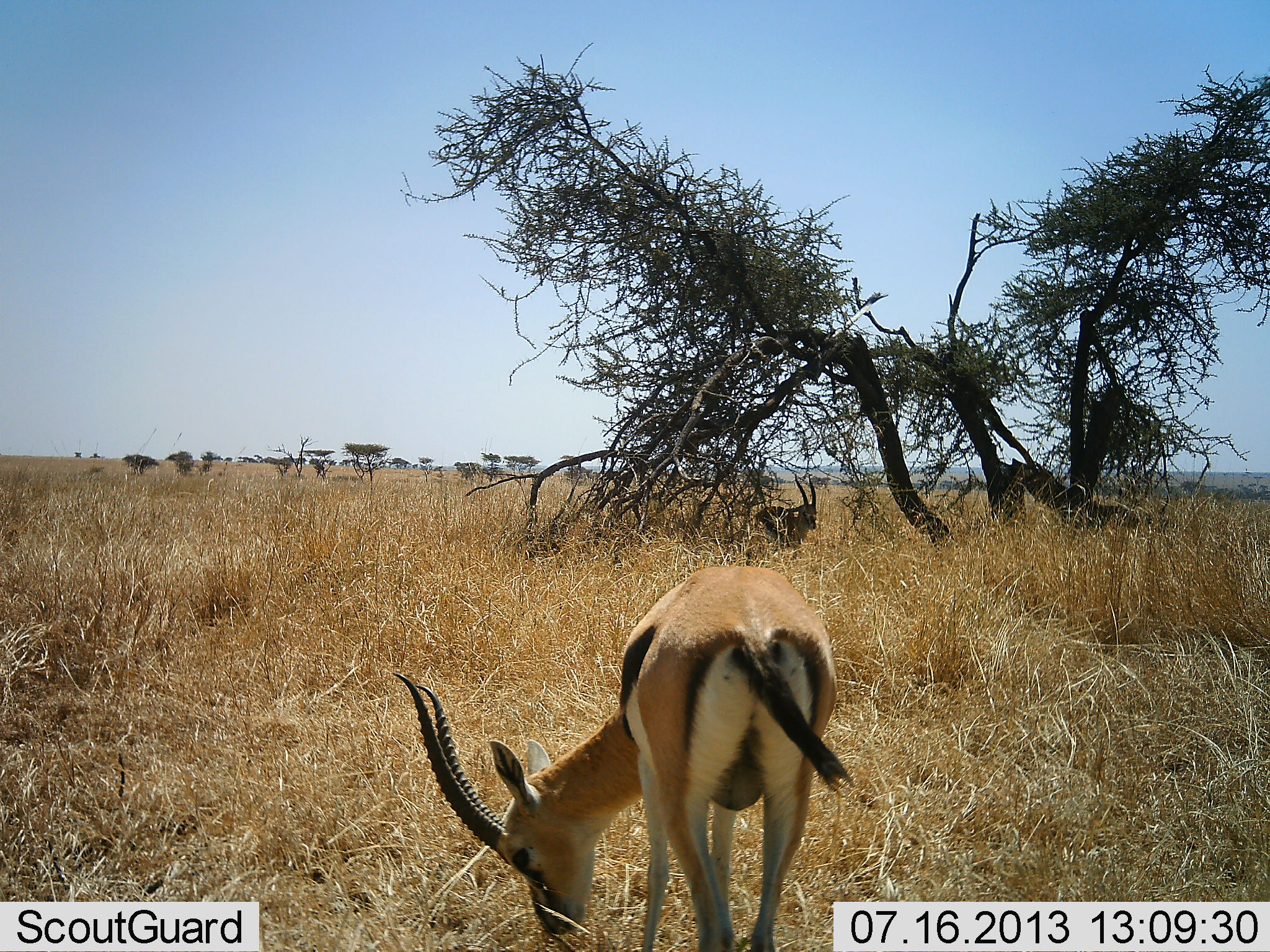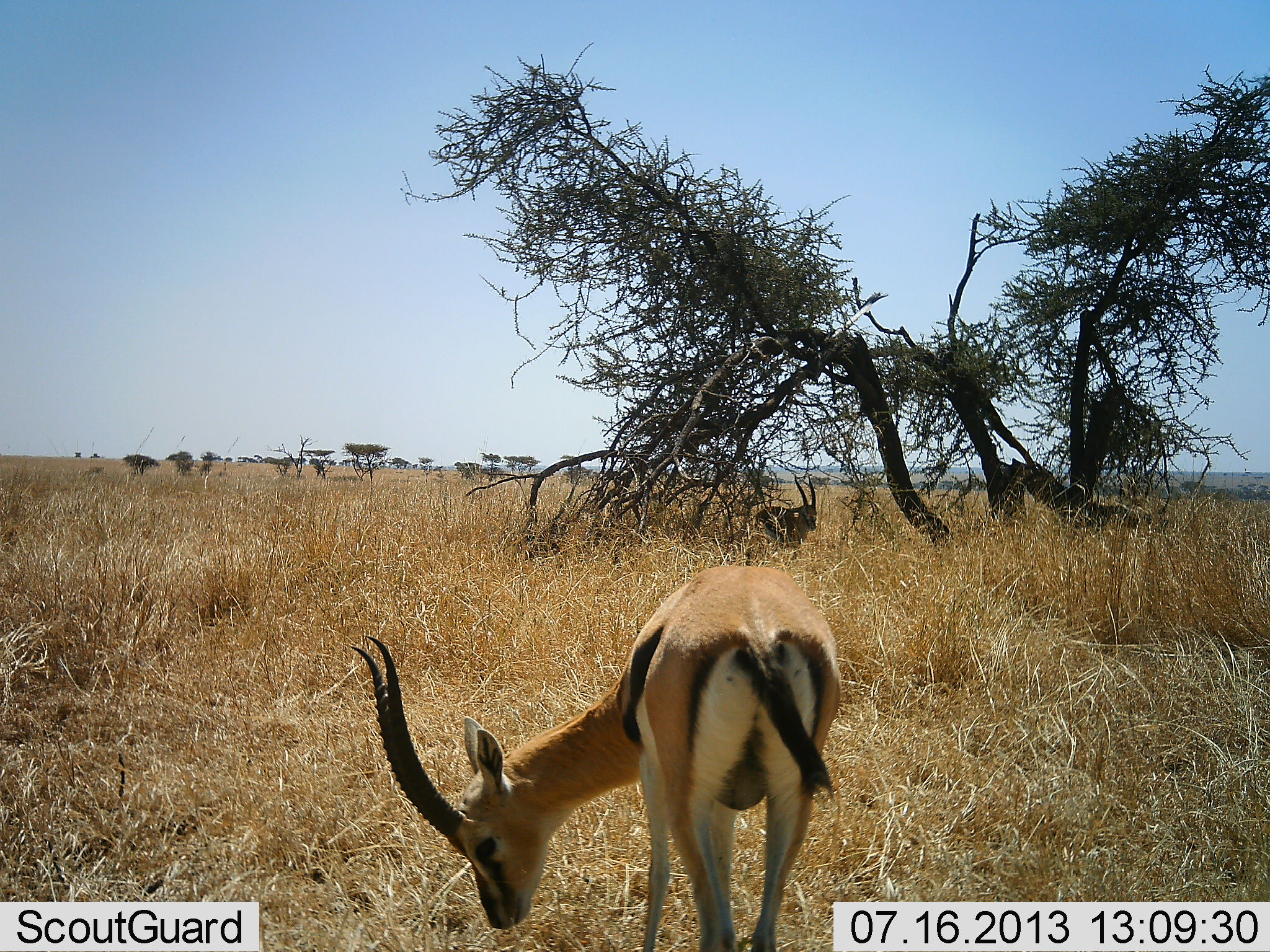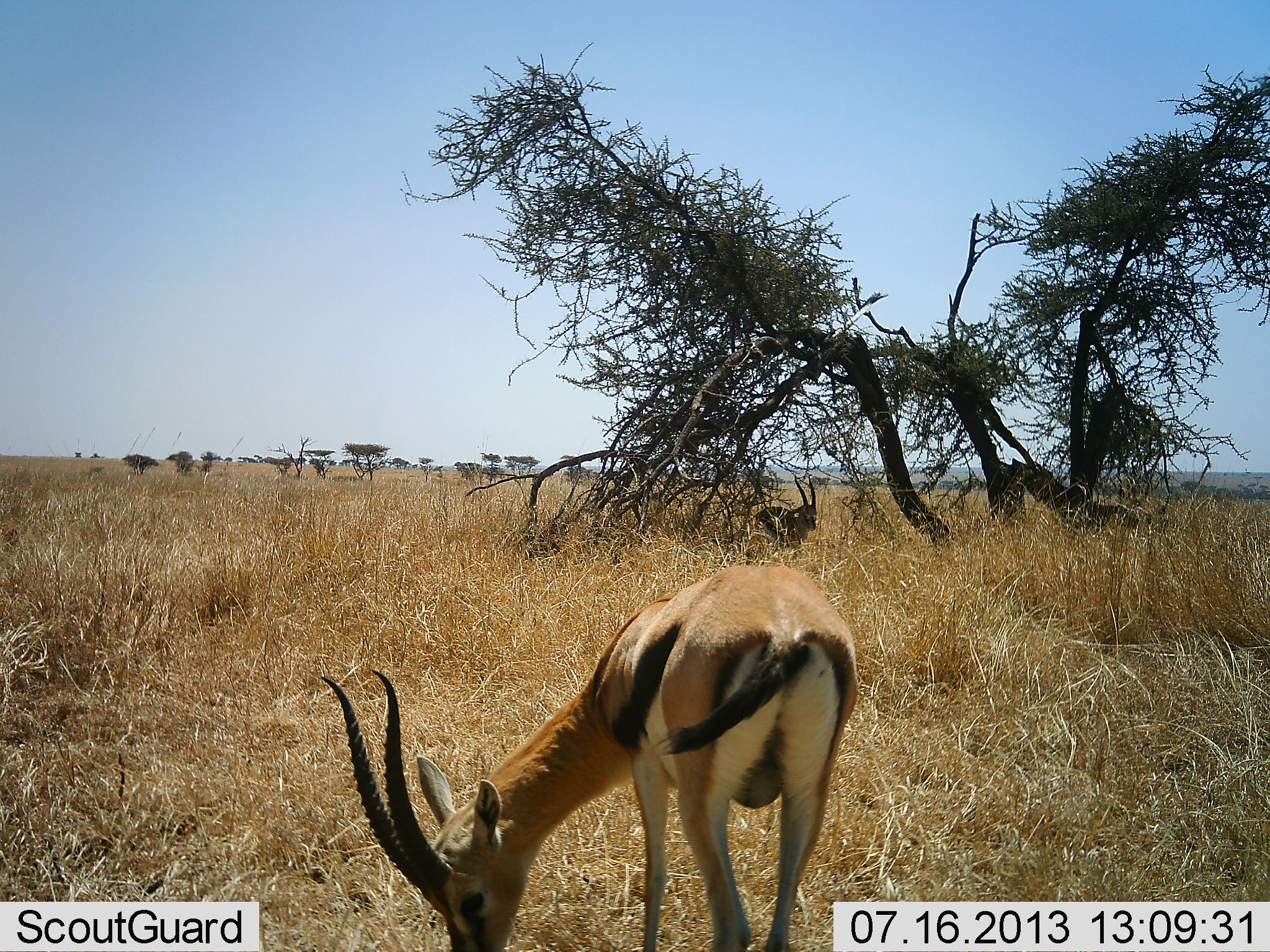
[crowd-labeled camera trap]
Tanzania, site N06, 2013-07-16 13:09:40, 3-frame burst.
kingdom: Animalia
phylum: Chordata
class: Mammalia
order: Artiodactyla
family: Bovidae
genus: Eudorcas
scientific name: Eudorcas thomsonii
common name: thomson's gazelle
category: gazellethomsons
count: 2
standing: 80%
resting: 20%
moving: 0%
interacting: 0%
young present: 0%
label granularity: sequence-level